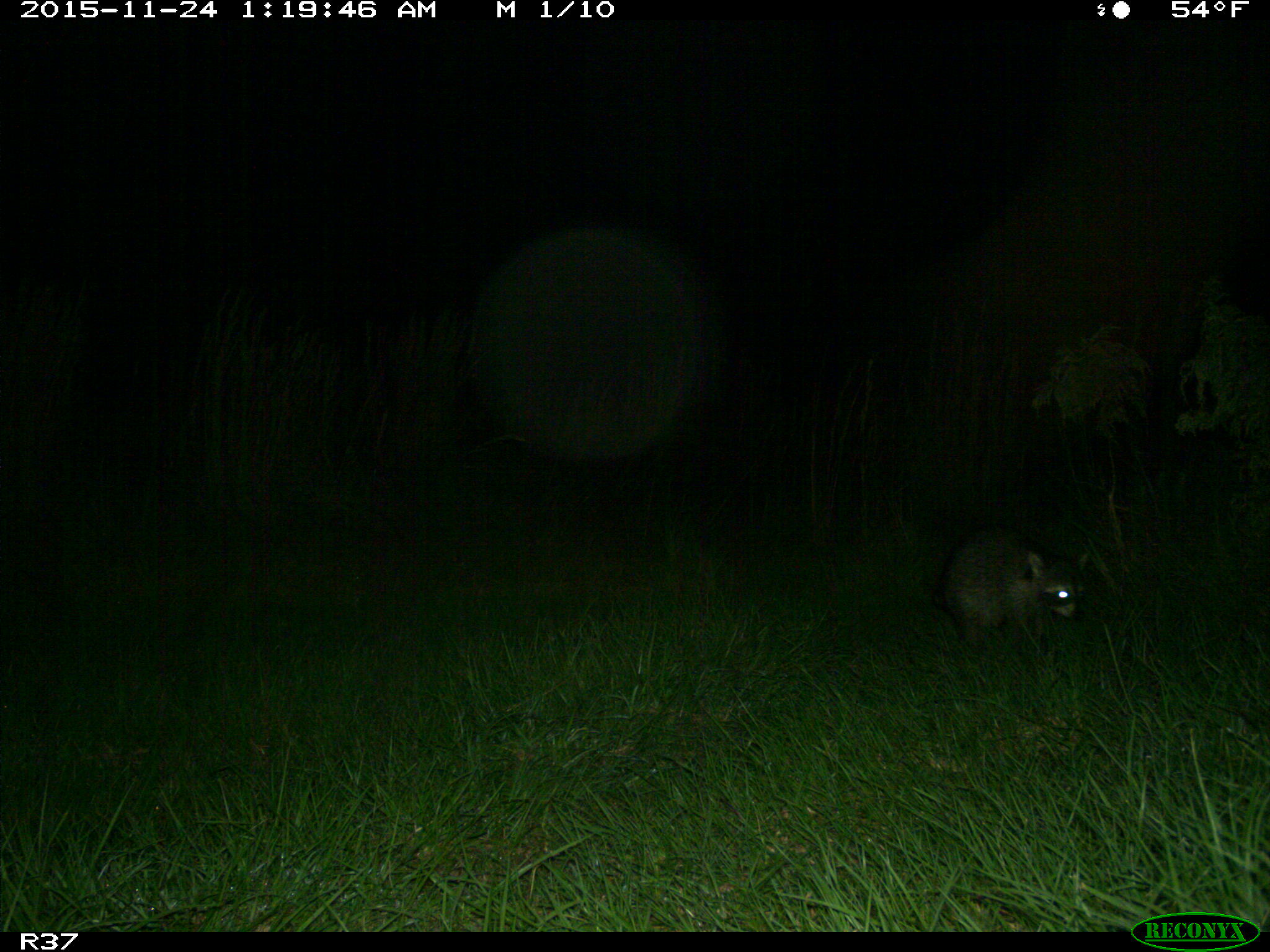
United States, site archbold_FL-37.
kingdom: Animalia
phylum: Chordata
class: Mammalia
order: Carnivora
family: Procyonidae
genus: Procyon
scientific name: Procyon lotor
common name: common raccoon